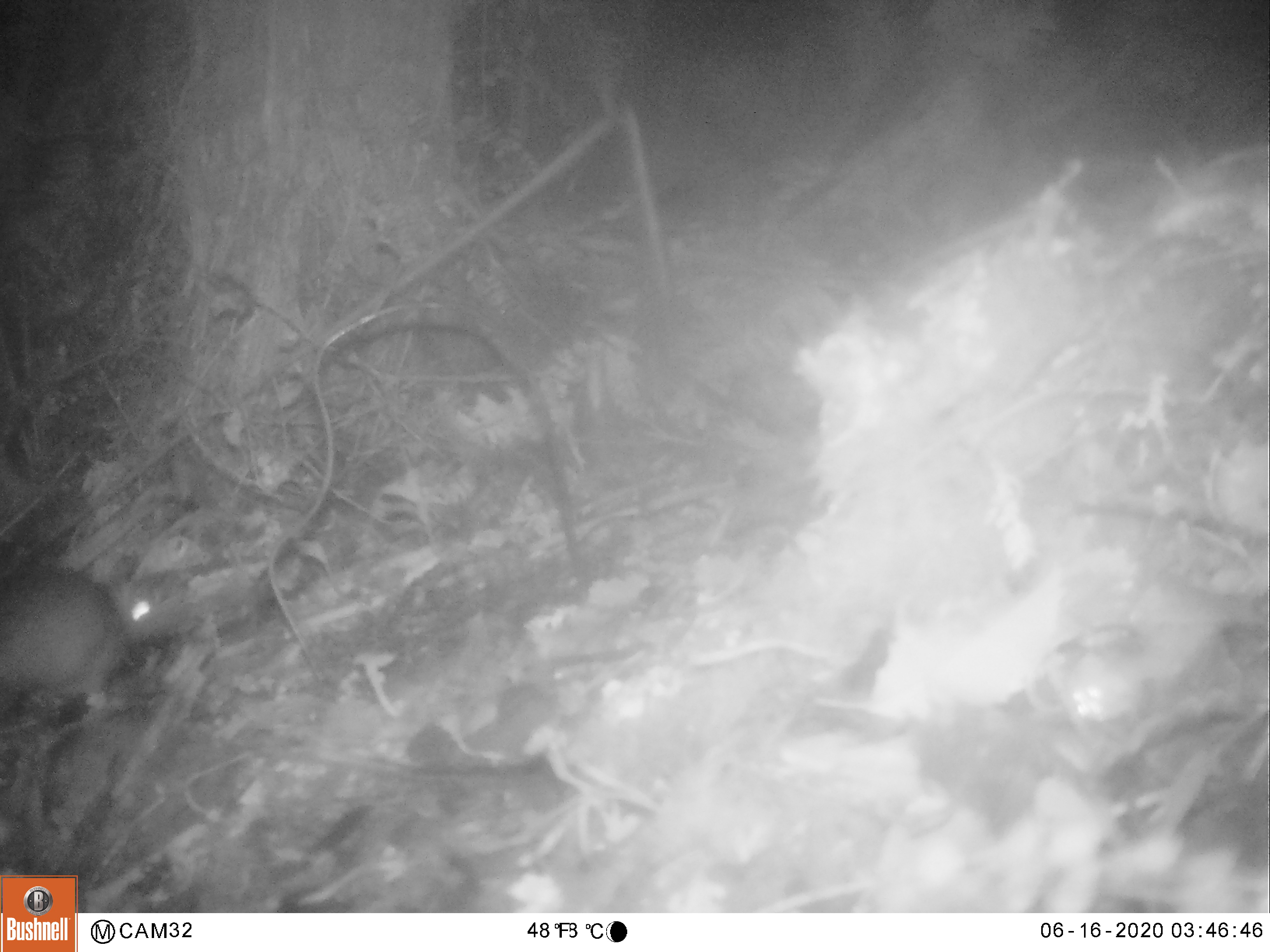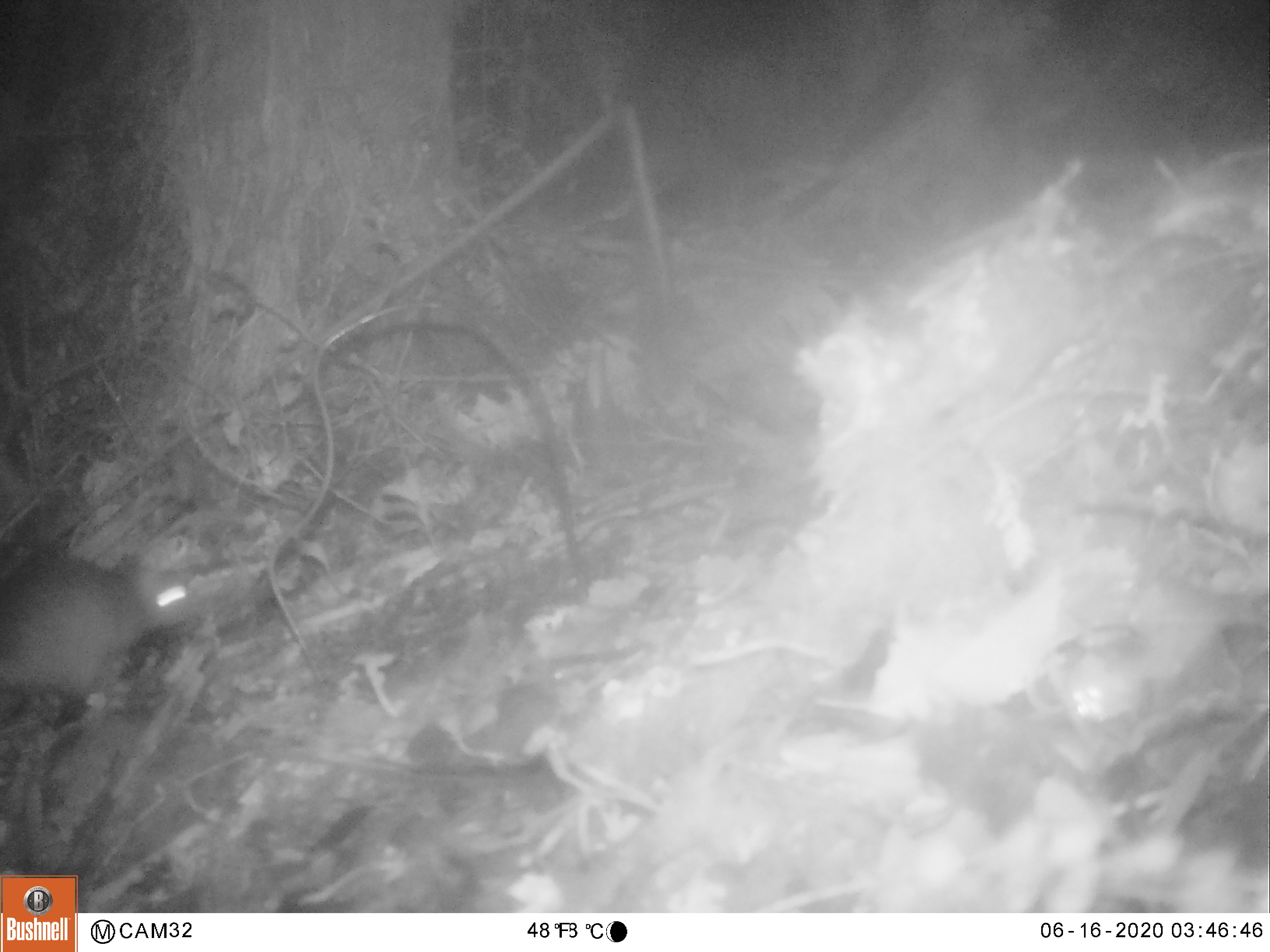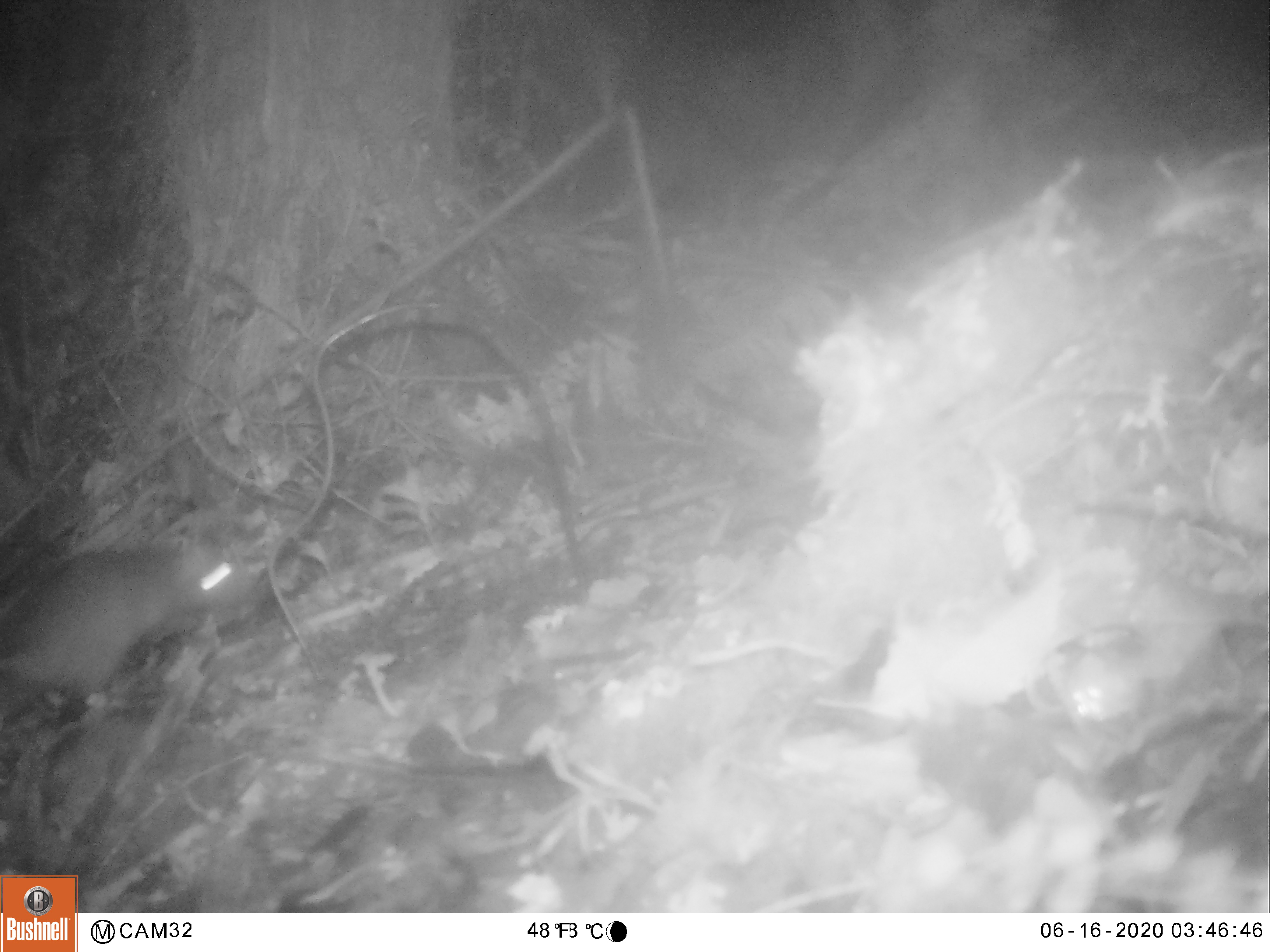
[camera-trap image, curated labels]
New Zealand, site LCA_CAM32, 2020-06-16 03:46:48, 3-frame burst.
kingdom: Animalia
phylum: Chordata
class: Mammalia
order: Rodentia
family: Muridae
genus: Rattus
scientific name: Rattus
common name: rat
Rat (Rattus).